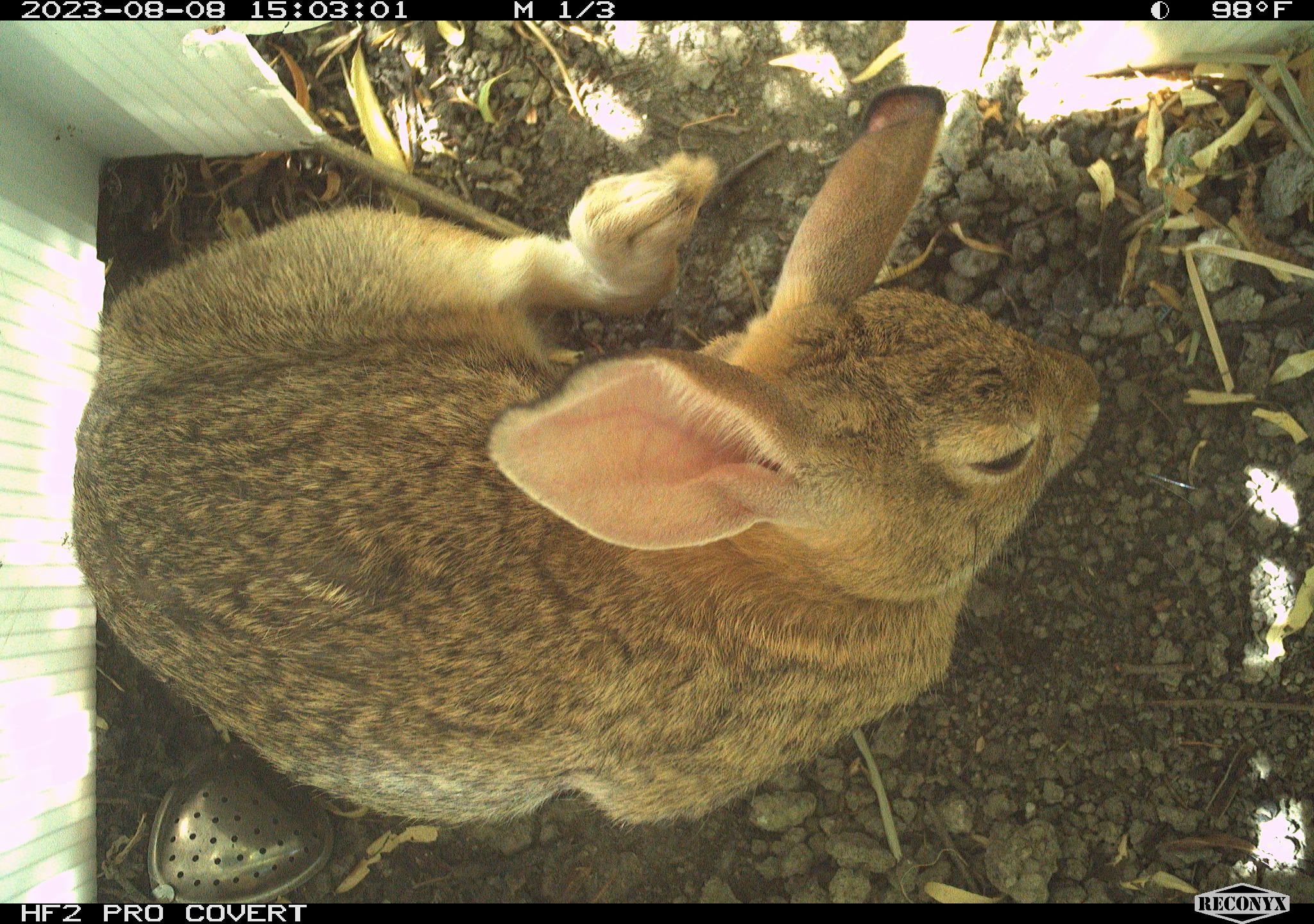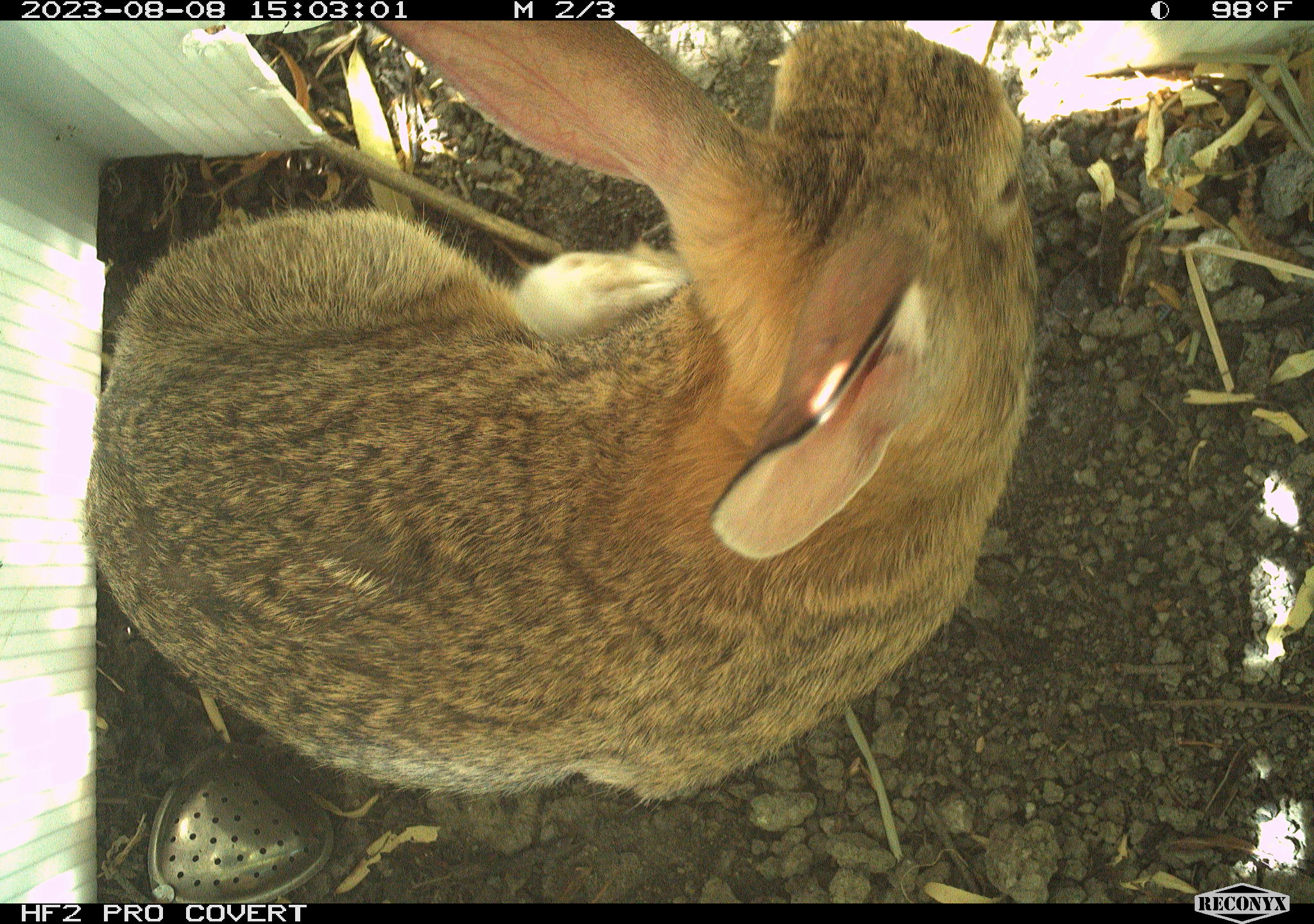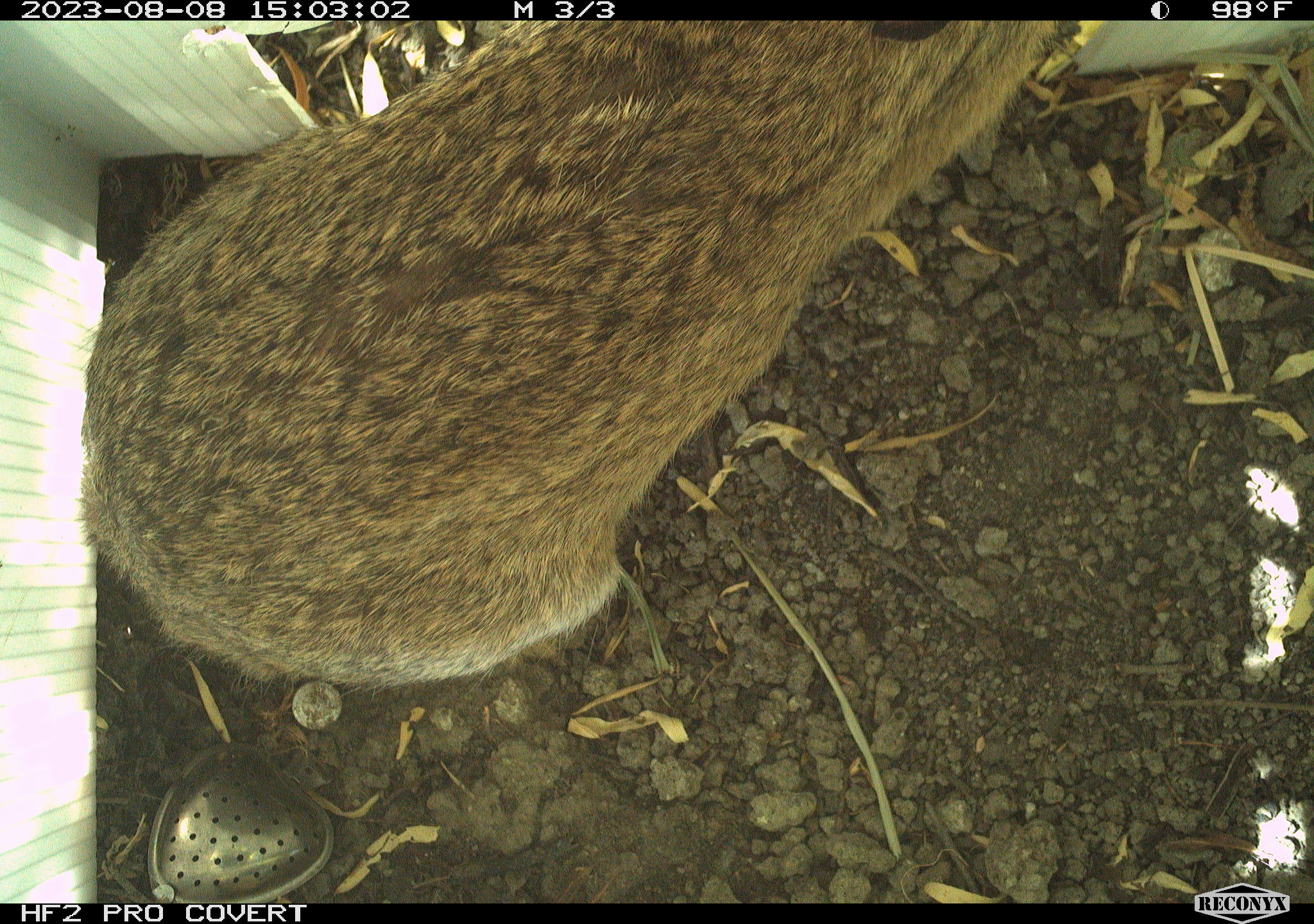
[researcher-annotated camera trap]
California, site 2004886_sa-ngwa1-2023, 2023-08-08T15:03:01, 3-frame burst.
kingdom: Animalia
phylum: Chordata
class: Mammalia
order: Lagomorpha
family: Leporidae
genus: Sylvilagus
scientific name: Sylvilagus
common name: cottontail rabbits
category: sylvilagus species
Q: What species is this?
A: Sylvilagus species (cottontail rabbits) (Sylvilagus).